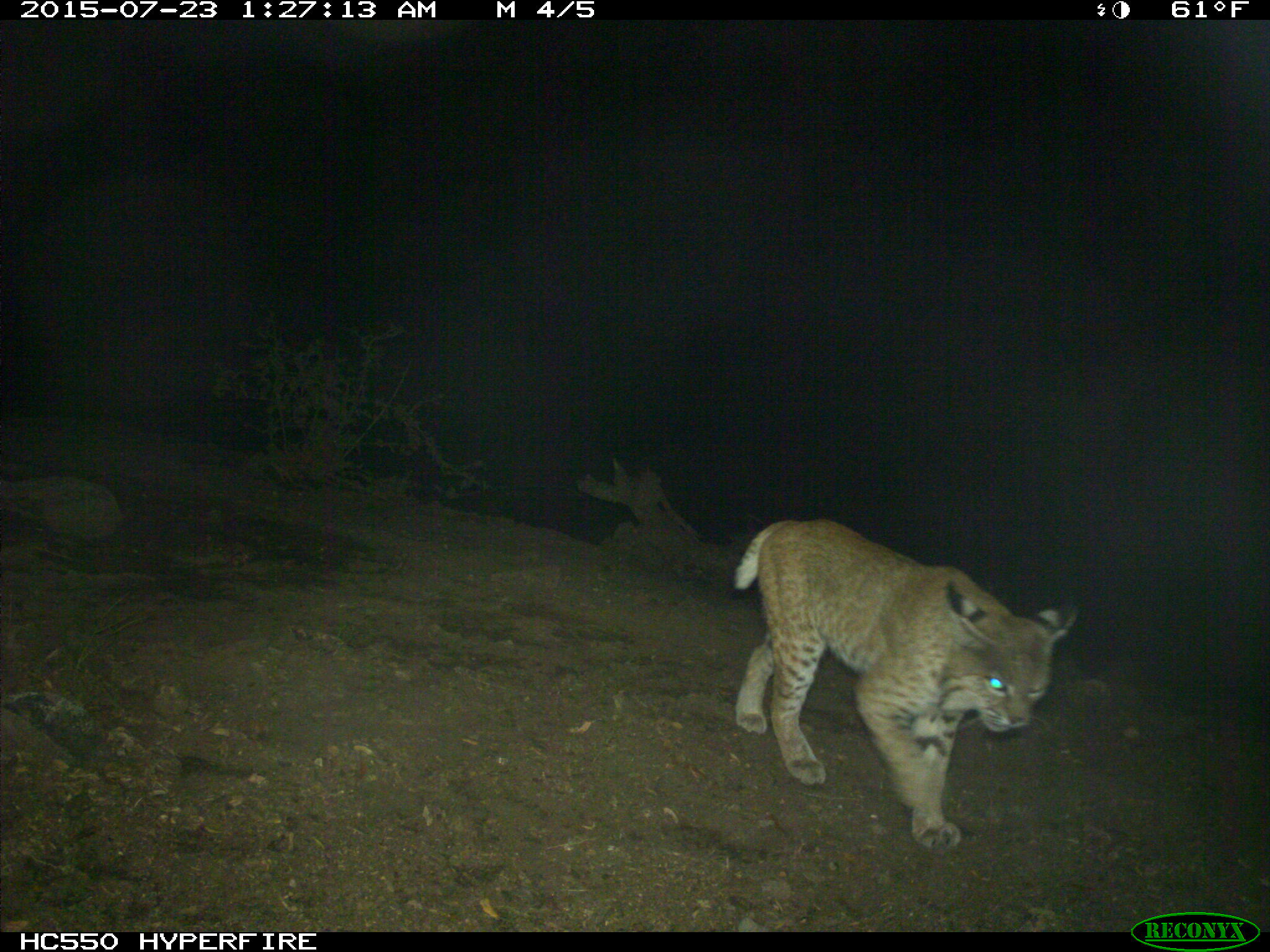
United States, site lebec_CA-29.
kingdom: Animalia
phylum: Chordata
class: Mammalia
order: Carnivora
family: Felidae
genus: Lynx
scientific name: Lynx rufus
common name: bobcat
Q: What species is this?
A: Lynx rufus (bobcat).